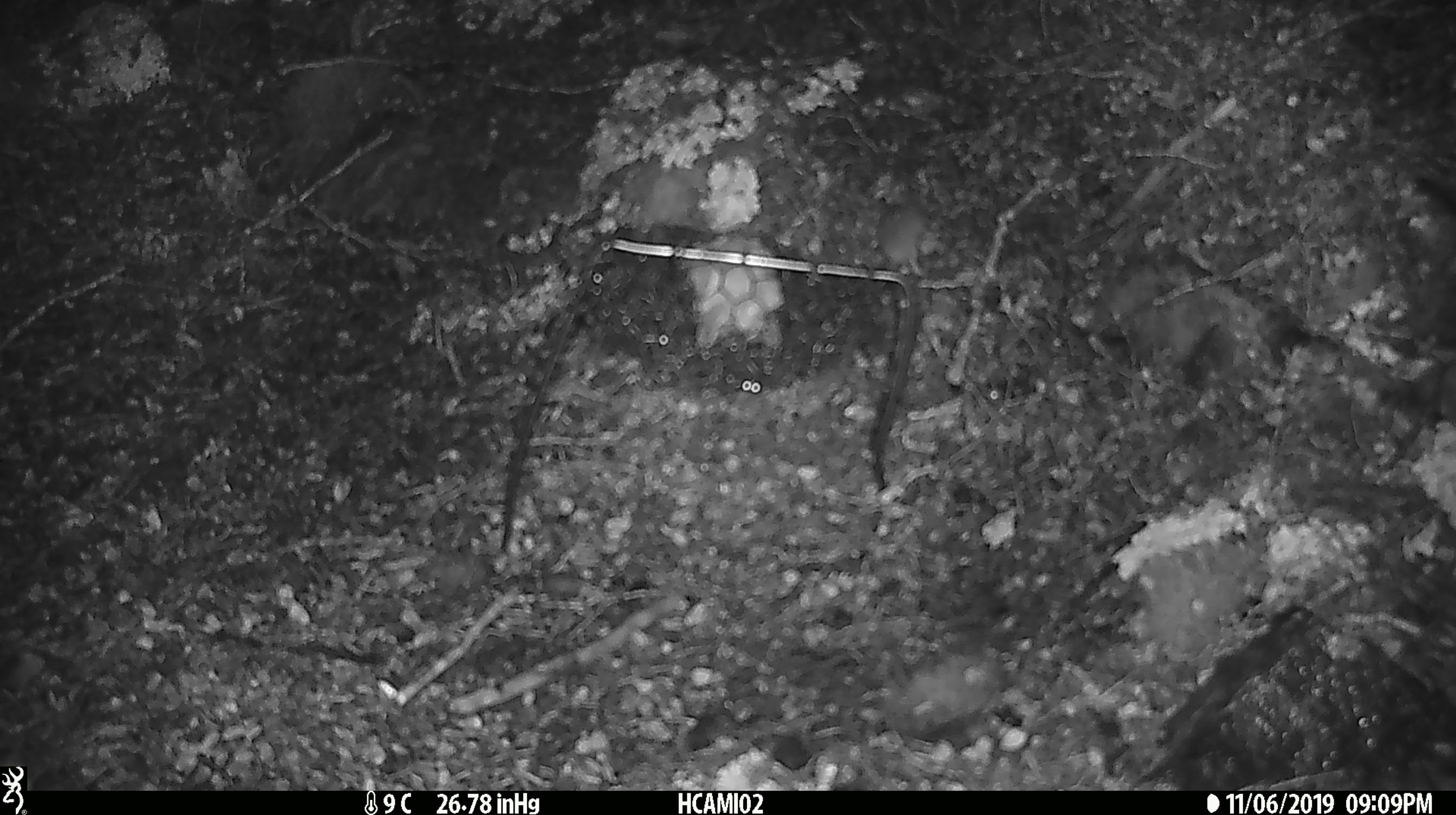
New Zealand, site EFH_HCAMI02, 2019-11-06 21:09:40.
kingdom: Animalia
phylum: Chordata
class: Mammalia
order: Rodentia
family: Muridae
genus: Mus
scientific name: Mus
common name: mouse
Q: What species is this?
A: Mouse (Mus).